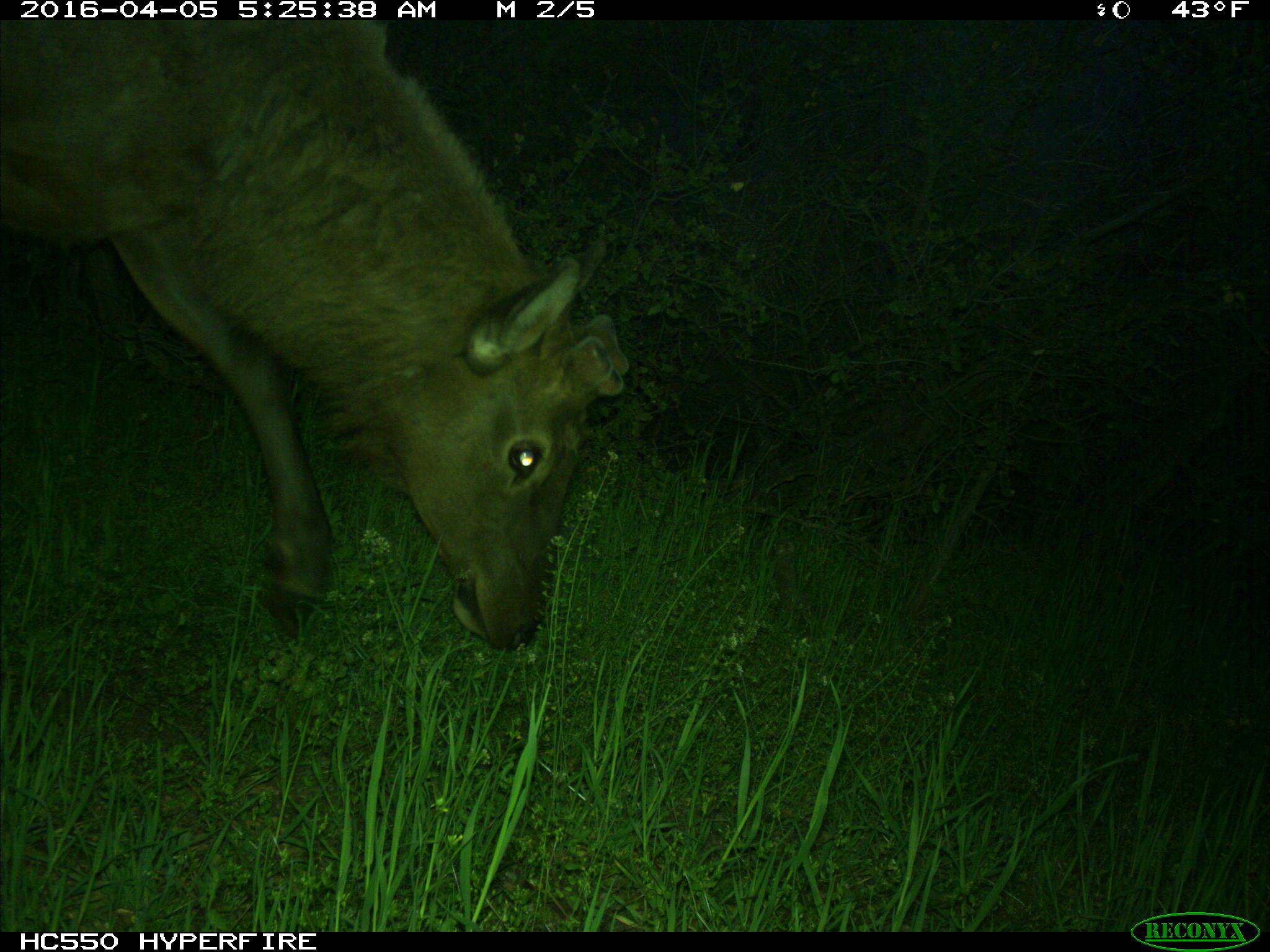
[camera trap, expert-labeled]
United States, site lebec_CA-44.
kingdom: Animalia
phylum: Chordata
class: Mammalia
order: Artiodactyla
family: Cervidae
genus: Cervus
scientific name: Cervus canadensis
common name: elk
Cervus canadensis (elk).